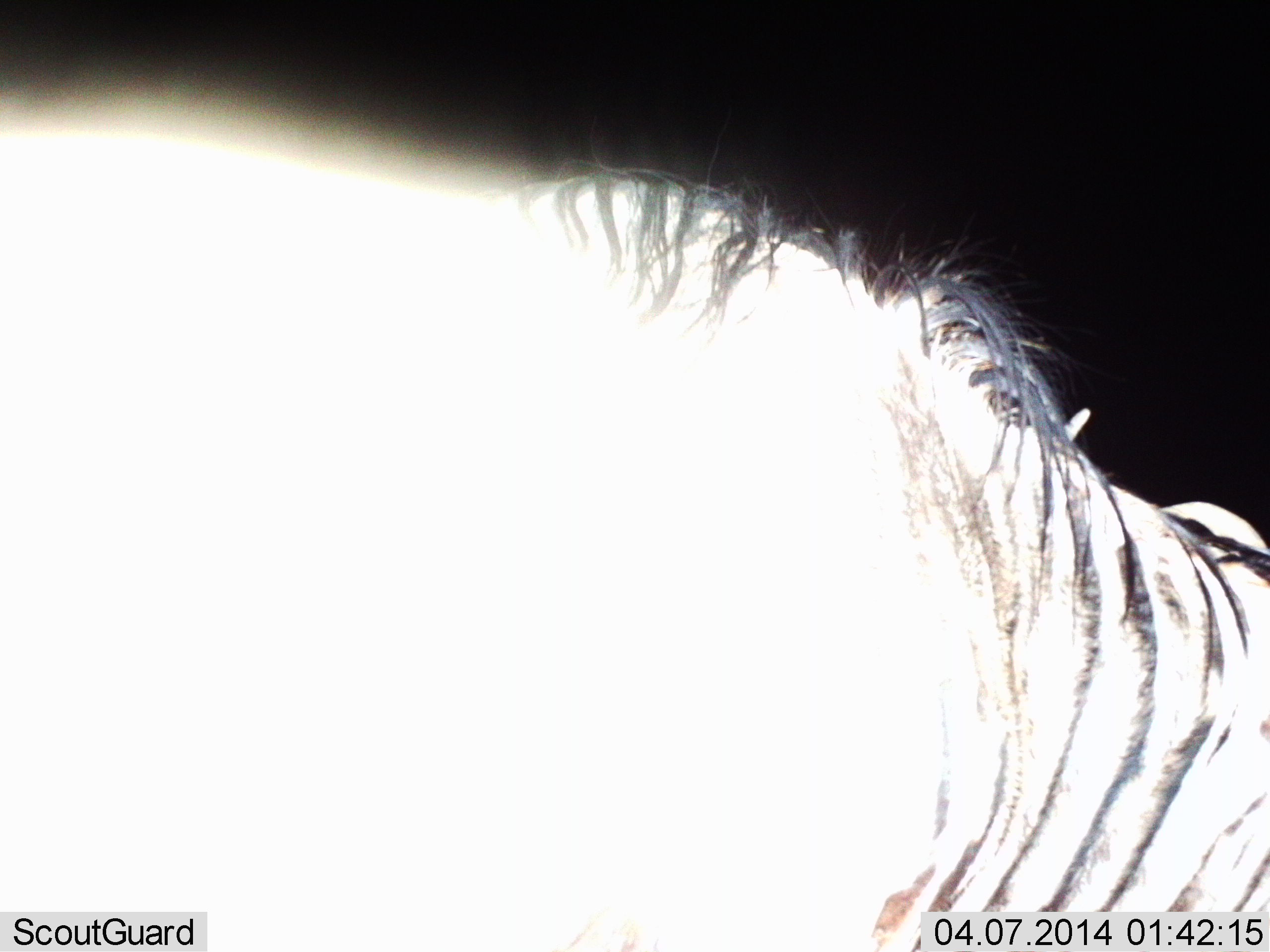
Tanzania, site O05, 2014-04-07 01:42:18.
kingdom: Animalia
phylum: Chordata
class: Mammalia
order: Artiodactyla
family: Bovidae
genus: Connochaetes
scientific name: Connochaetes taurinus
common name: blue wildebeest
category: wildebeest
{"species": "wildebeest (blue wildebeest) (Connochaetes taurinus)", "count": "1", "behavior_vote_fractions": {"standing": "100%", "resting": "0%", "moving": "0%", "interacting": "0%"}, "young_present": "0%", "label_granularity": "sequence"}